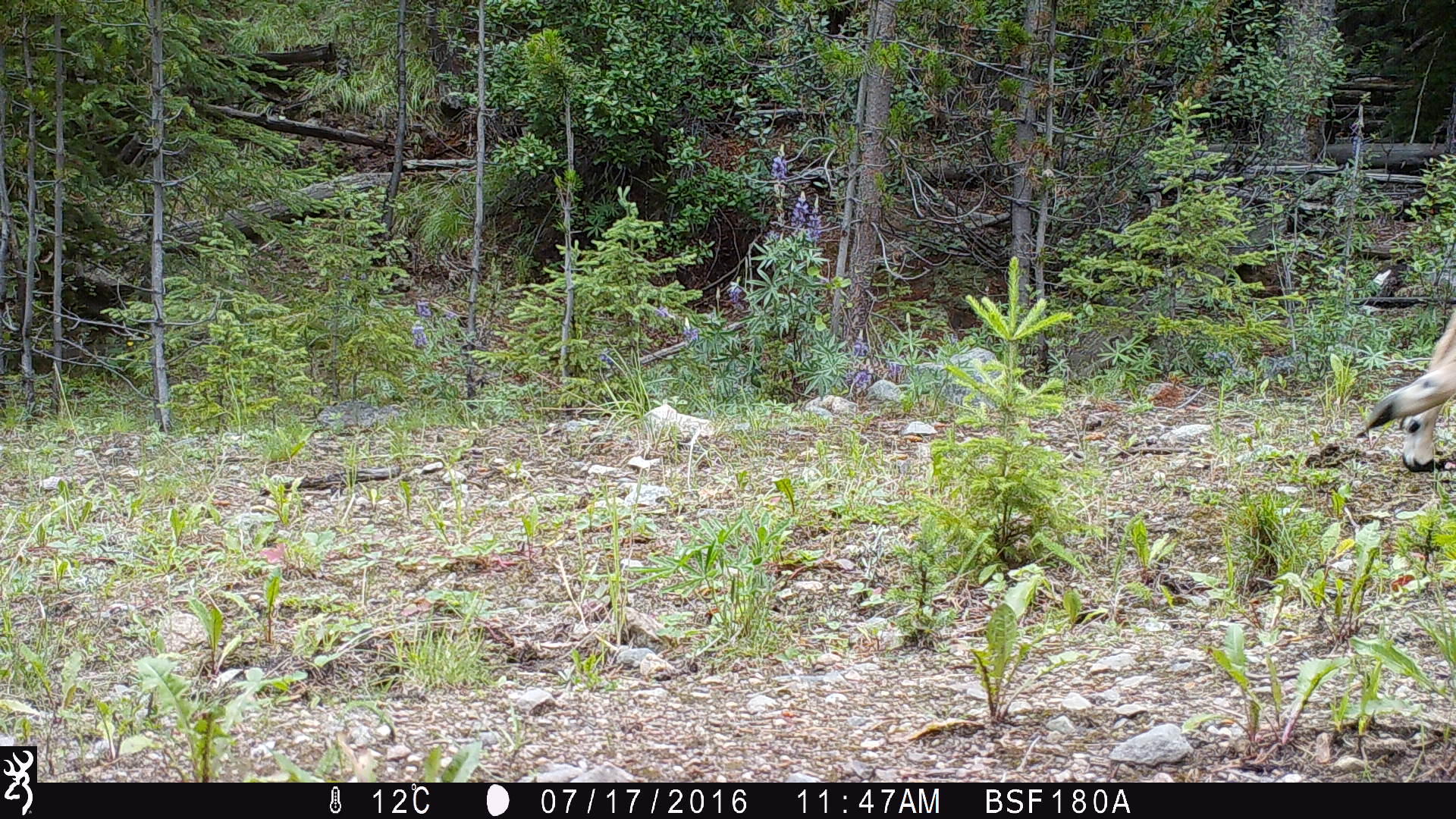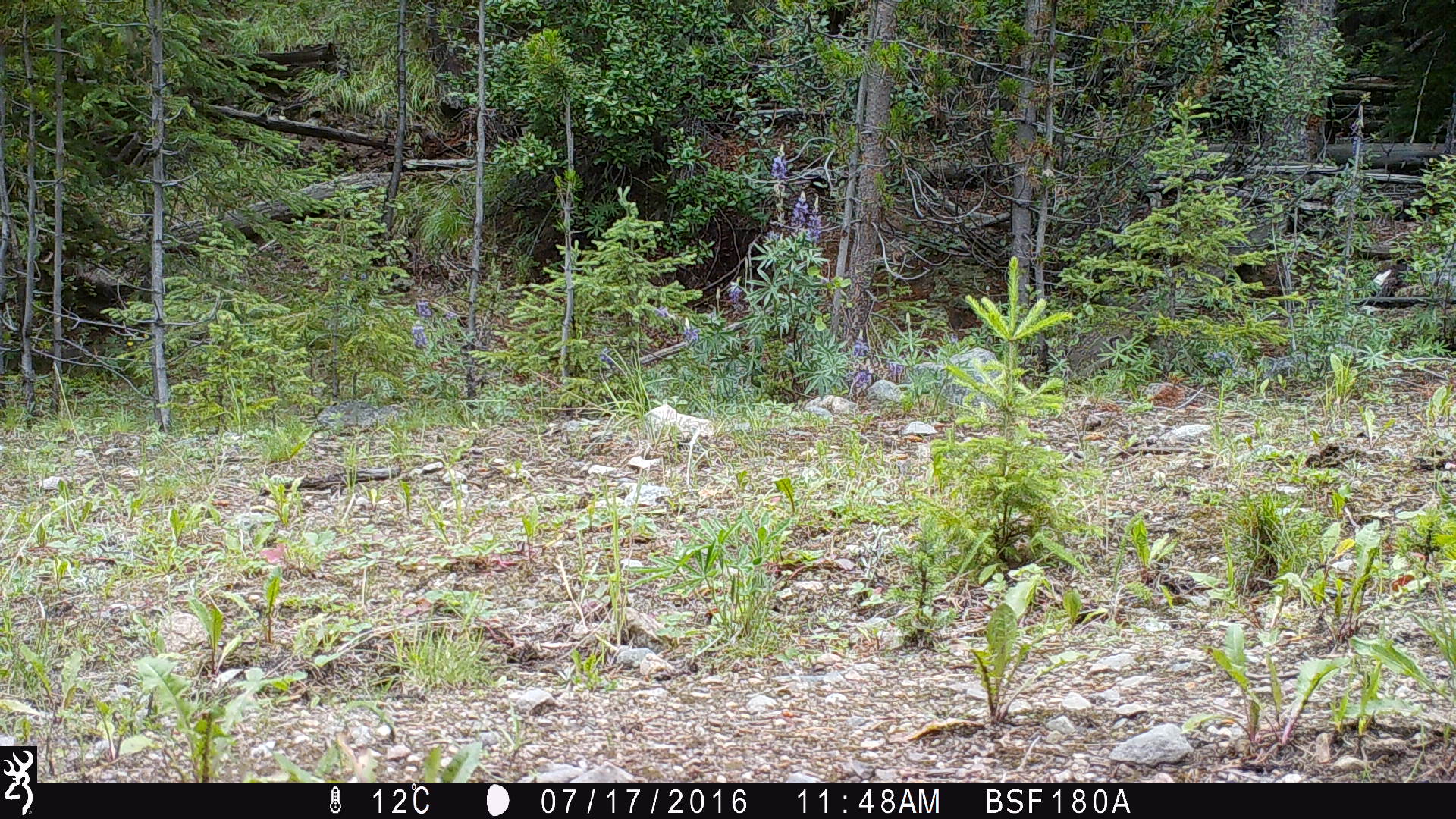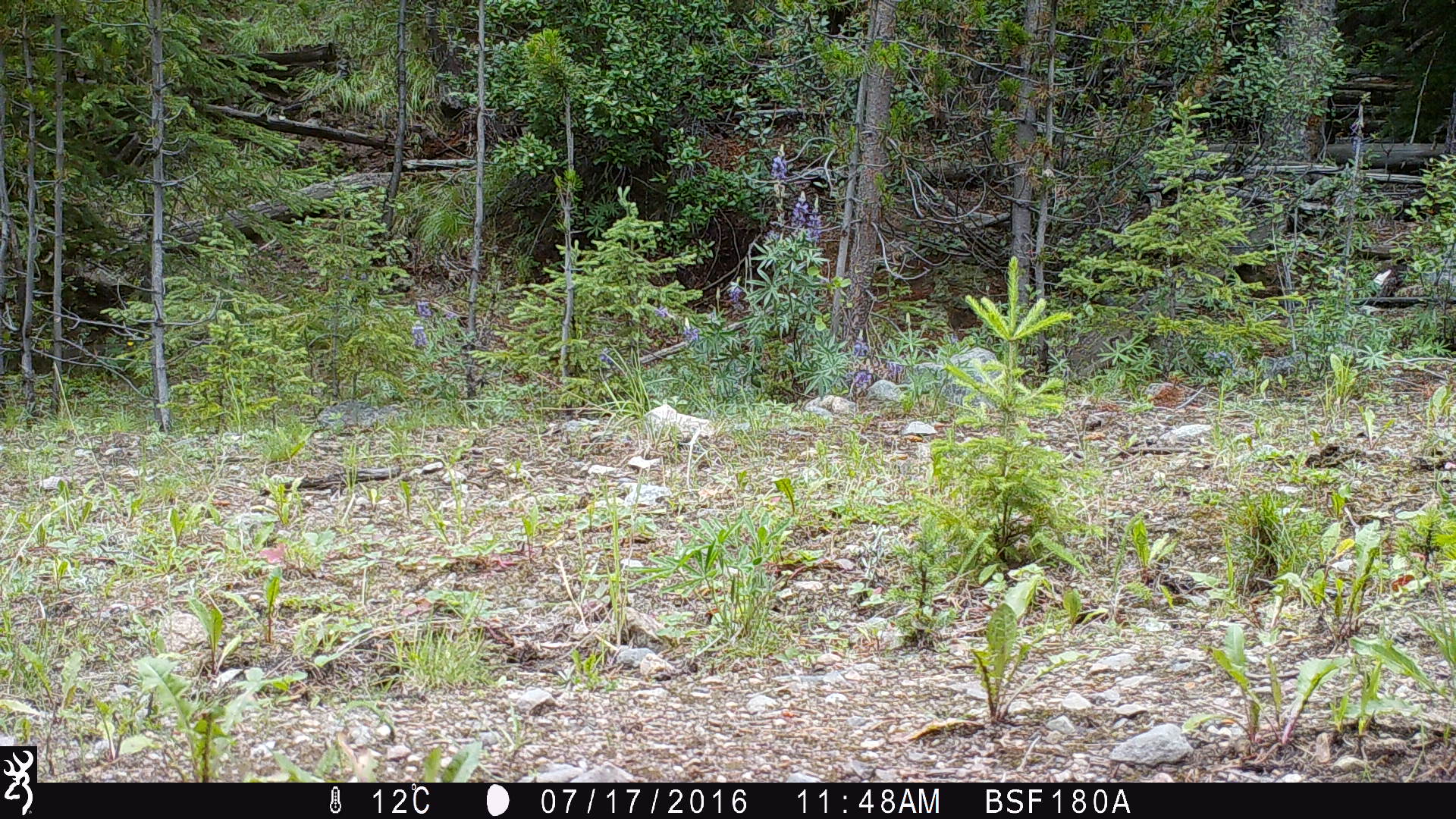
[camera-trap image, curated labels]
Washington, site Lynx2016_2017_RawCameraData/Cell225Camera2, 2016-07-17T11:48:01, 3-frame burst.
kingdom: Animalia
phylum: Chordata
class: Mammalia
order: Artiodactyla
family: Cervidae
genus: Odocoileus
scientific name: Odocoileus virginianus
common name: white-tailed deer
Odocoileus virginianus (white-tailed deer). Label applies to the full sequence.